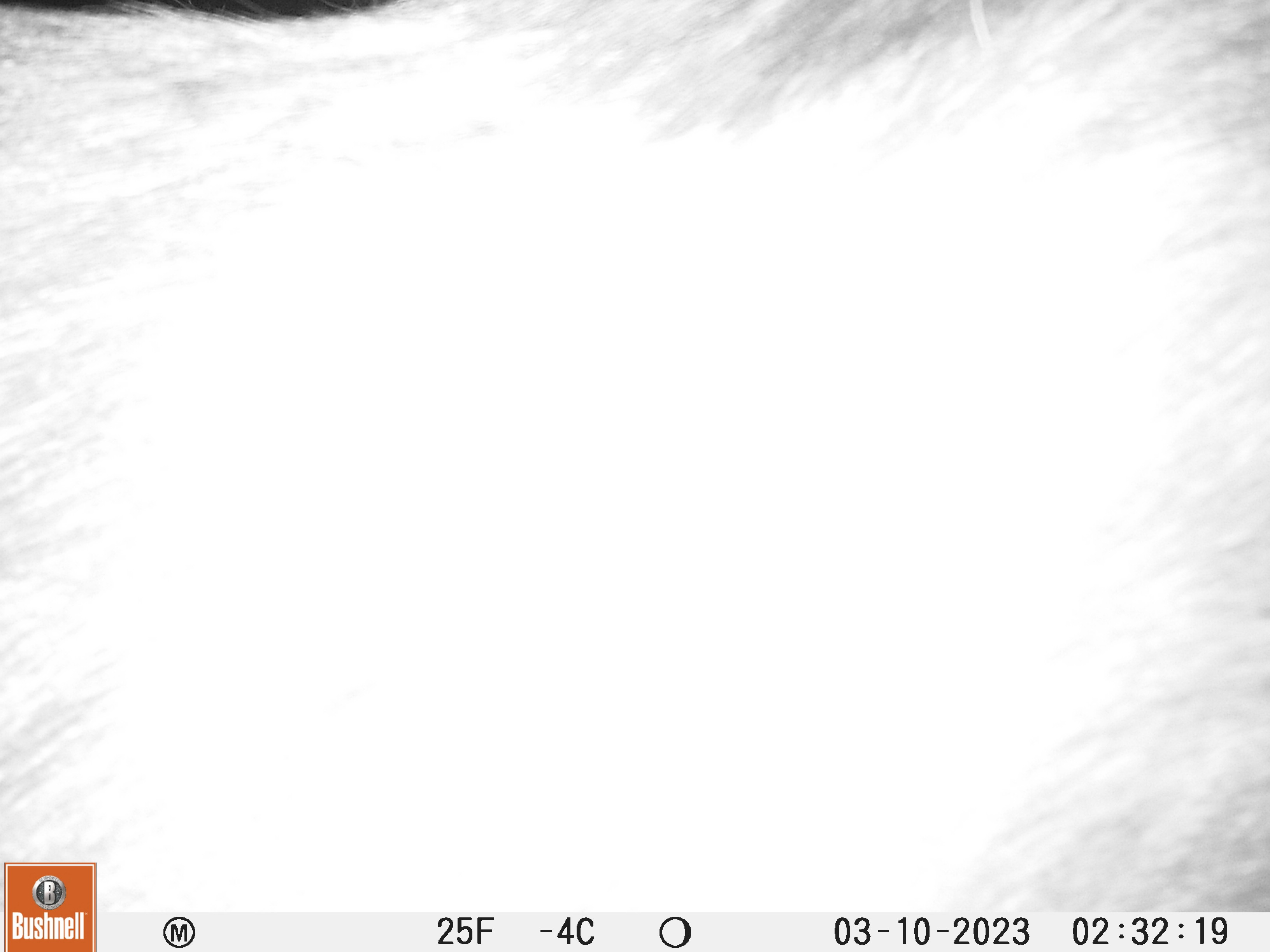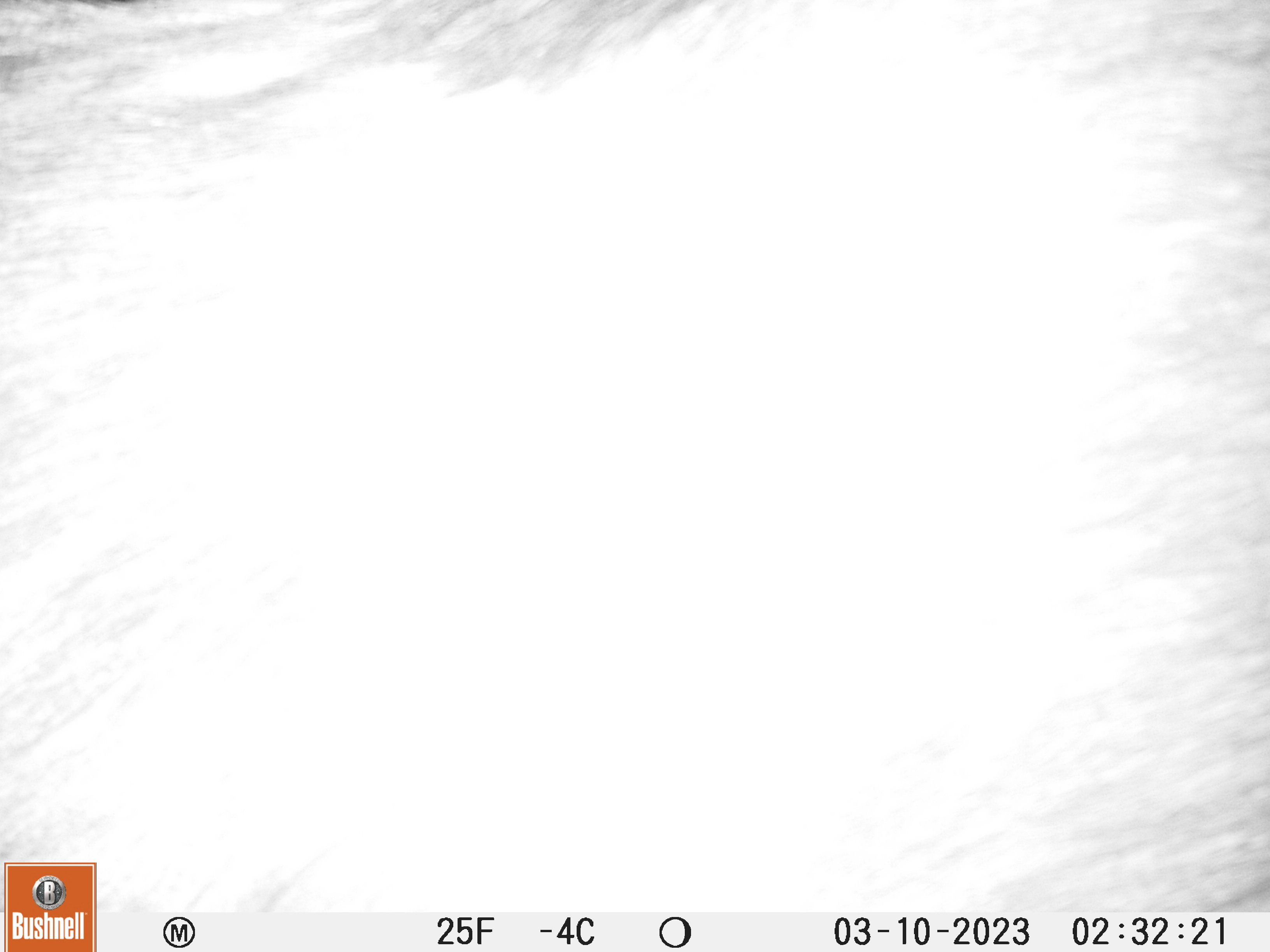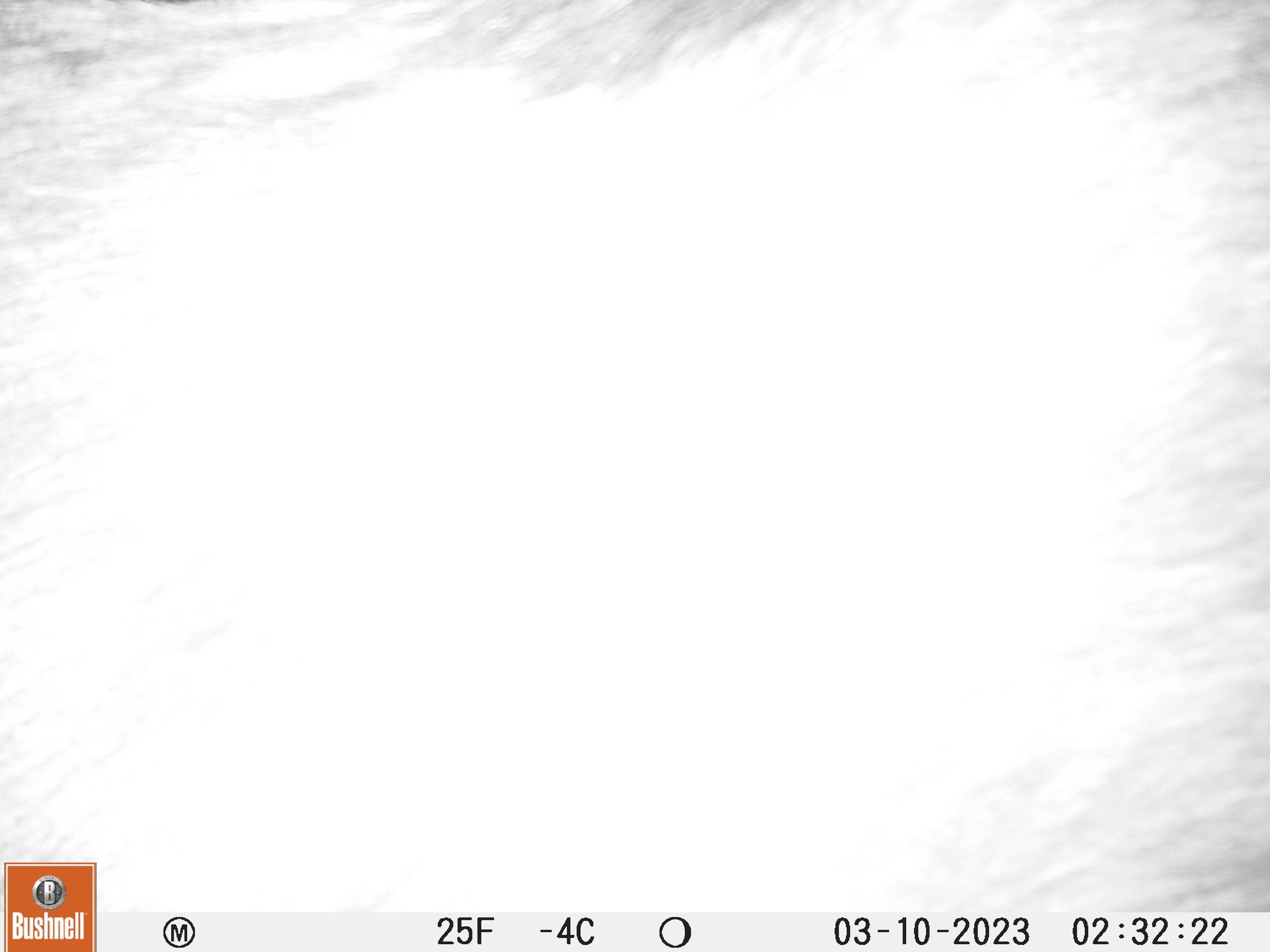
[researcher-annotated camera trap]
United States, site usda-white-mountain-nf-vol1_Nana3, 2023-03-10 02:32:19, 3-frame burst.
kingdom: Animalia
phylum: Chordata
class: Mammalia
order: Artiodactyla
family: Cervidae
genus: Alces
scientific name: Alces alces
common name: moose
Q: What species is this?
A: Moose (Alces alces).